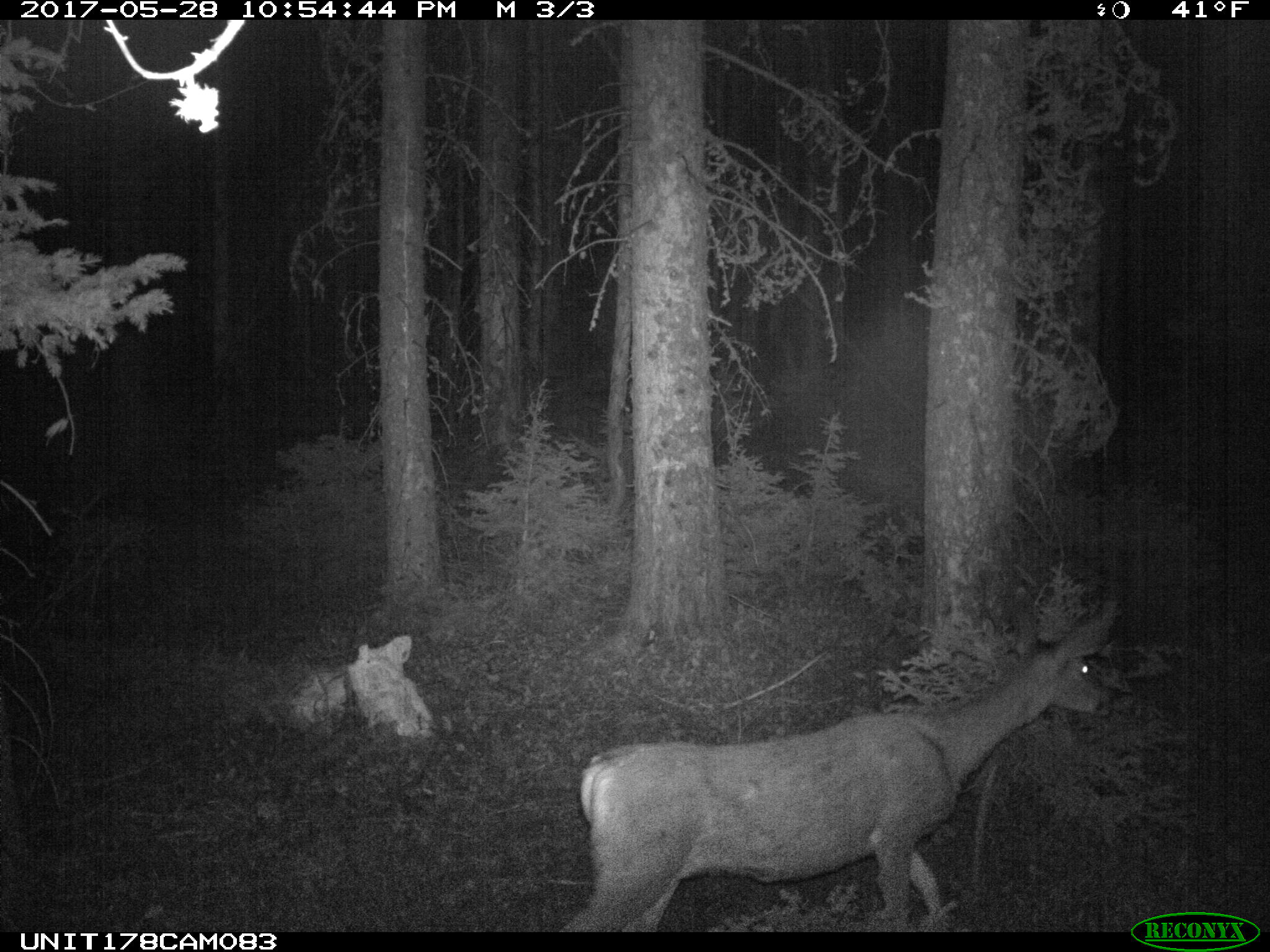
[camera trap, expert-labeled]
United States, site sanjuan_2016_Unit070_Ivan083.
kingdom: Animalia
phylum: Chordata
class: Mammalia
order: Artiodactyla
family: Cervidae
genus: Odocoileus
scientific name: Odocoileus hemionus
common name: mule deer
Odocoileus hemionus (mule deer).